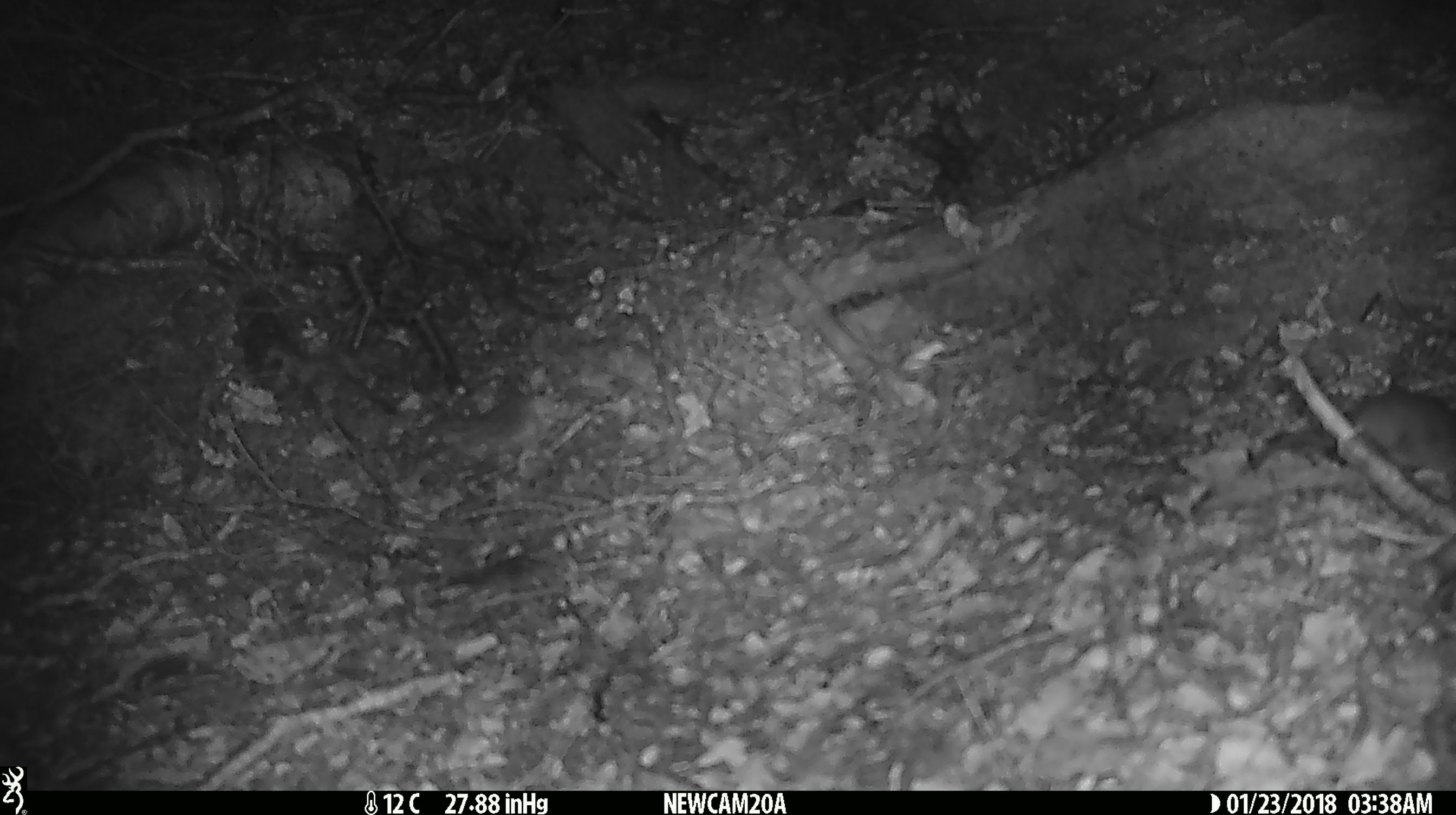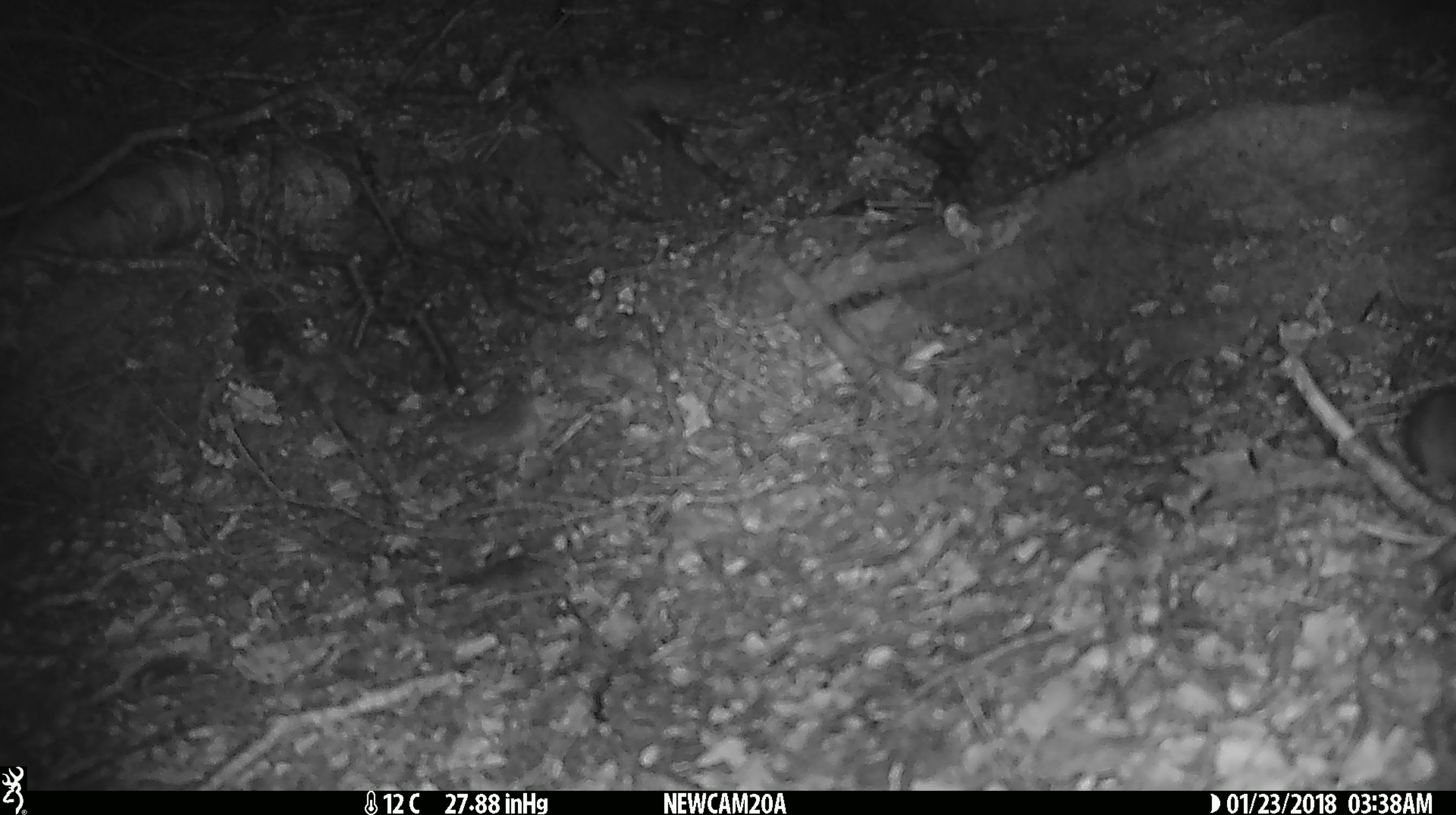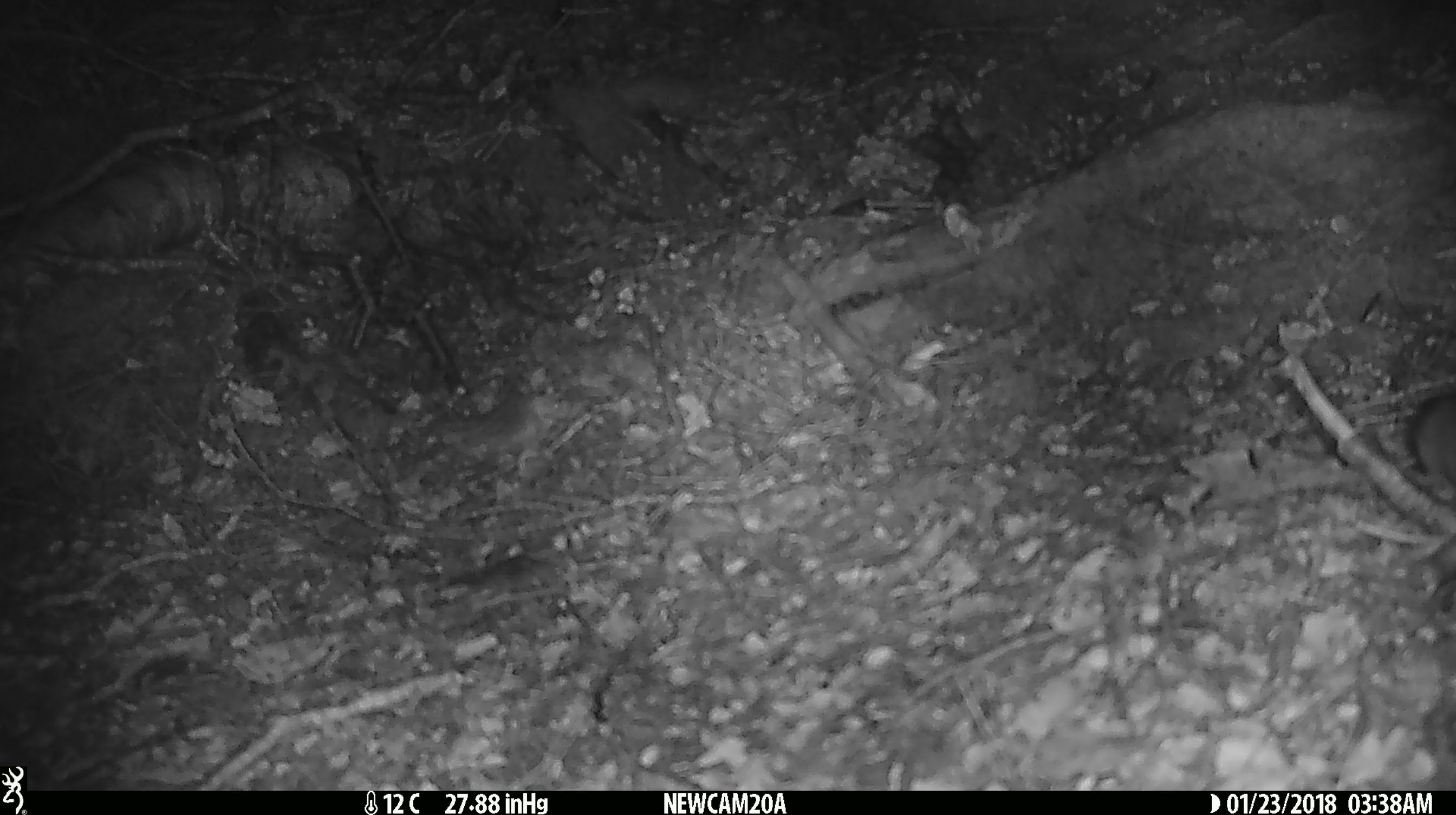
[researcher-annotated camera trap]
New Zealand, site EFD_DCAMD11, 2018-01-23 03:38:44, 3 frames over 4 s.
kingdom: Animalia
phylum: Chordata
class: Mammalia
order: Rodentia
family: Muridae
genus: Mus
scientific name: Mus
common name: mouse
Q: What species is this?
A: Mouse (Mus).